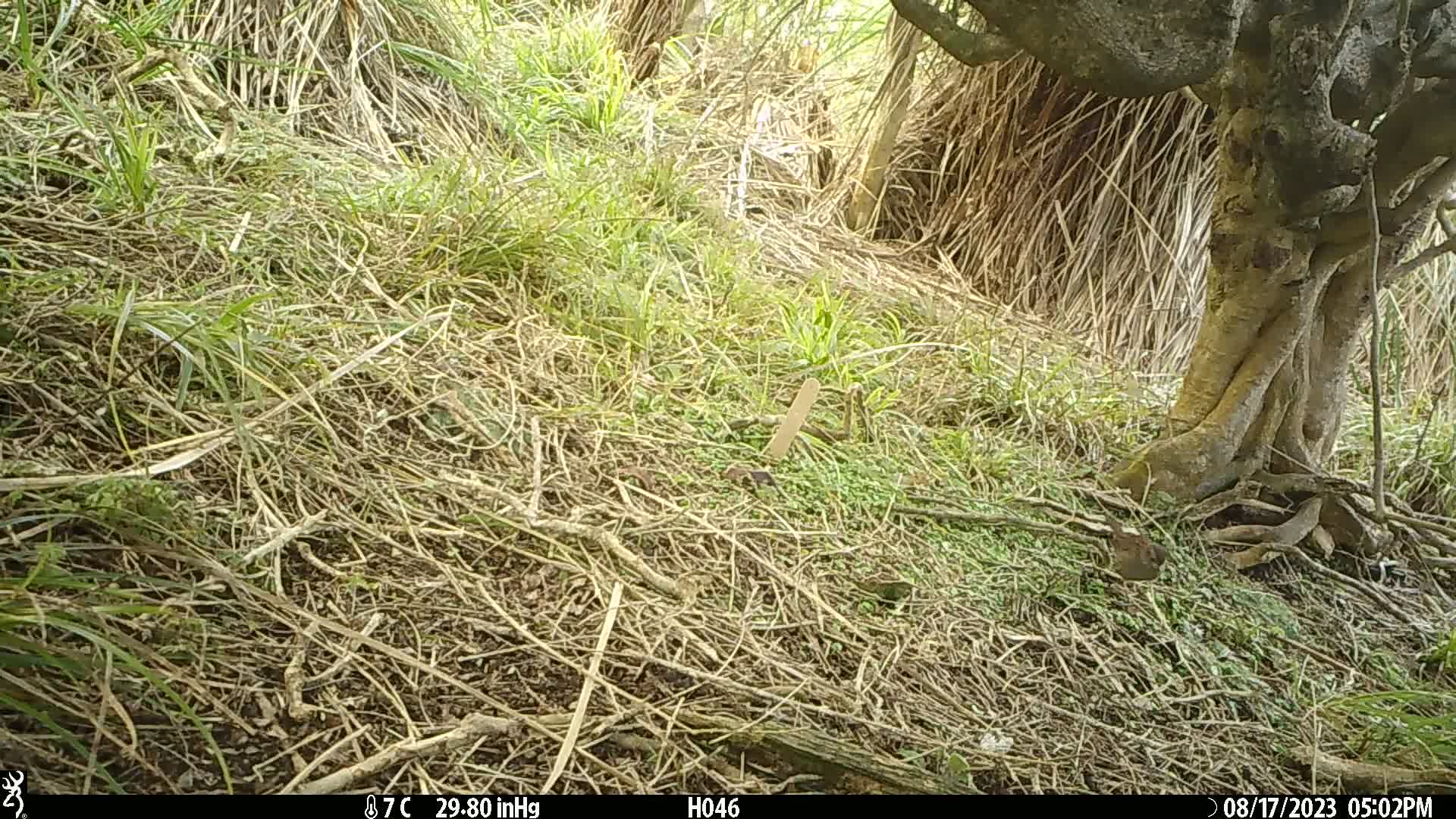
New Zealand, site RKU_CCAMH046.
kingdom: Animalia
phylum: Chordata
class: Aves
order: Passeriformes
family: Prunellidae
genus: Prunella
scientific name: Prunella modularis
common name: dunnock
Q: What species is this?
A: Dunnock (Prunella modularis).